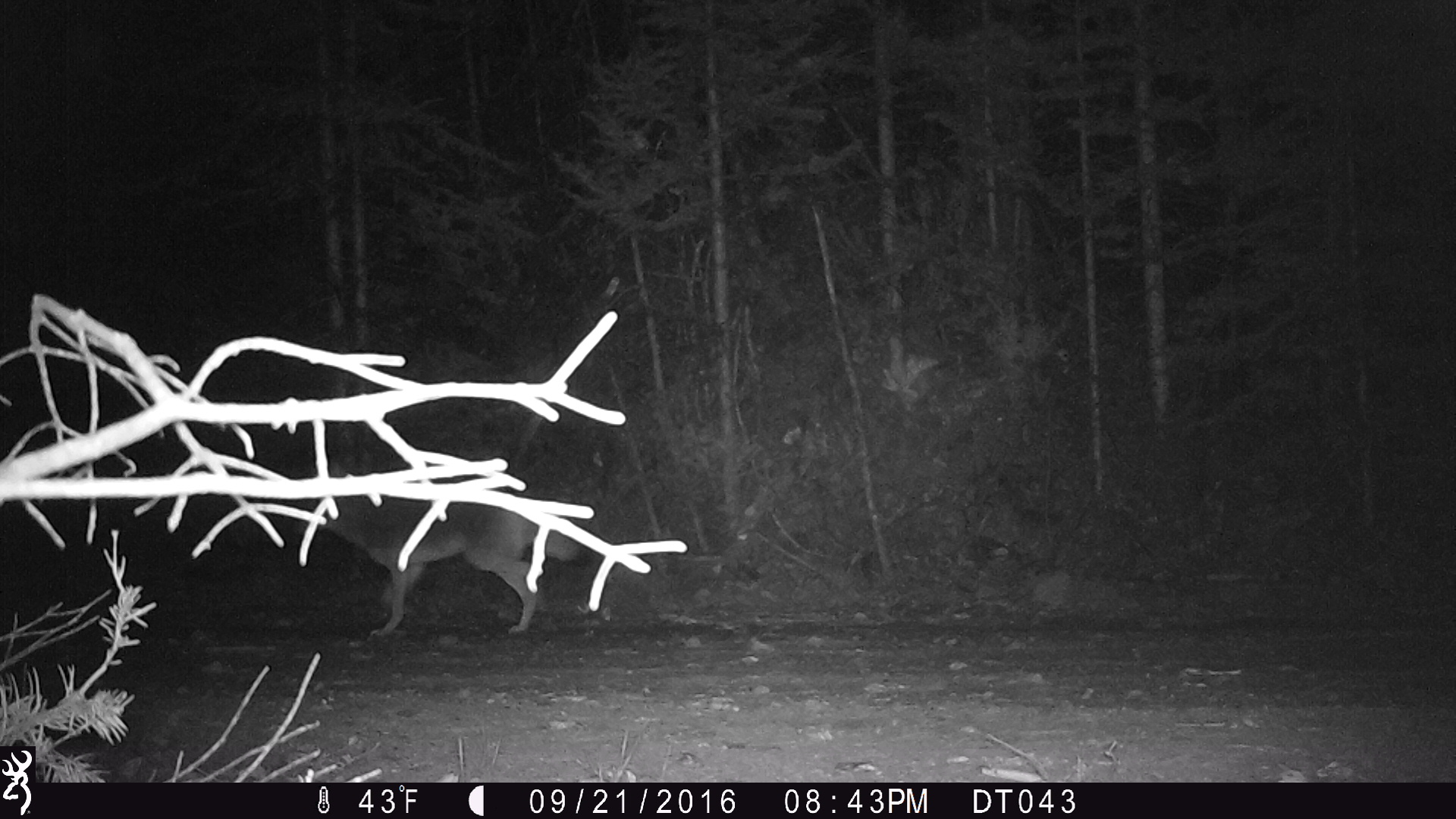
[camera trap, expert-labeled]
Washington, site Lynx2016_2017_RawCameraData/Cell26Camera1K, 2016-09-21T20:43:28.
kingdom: Animalia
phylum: Chordata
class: Mammalia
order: Carnivora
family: Canidae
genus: Canis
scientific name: Canis latrans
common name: coyote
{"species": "Canis latrans (coyote)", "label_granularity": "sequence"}